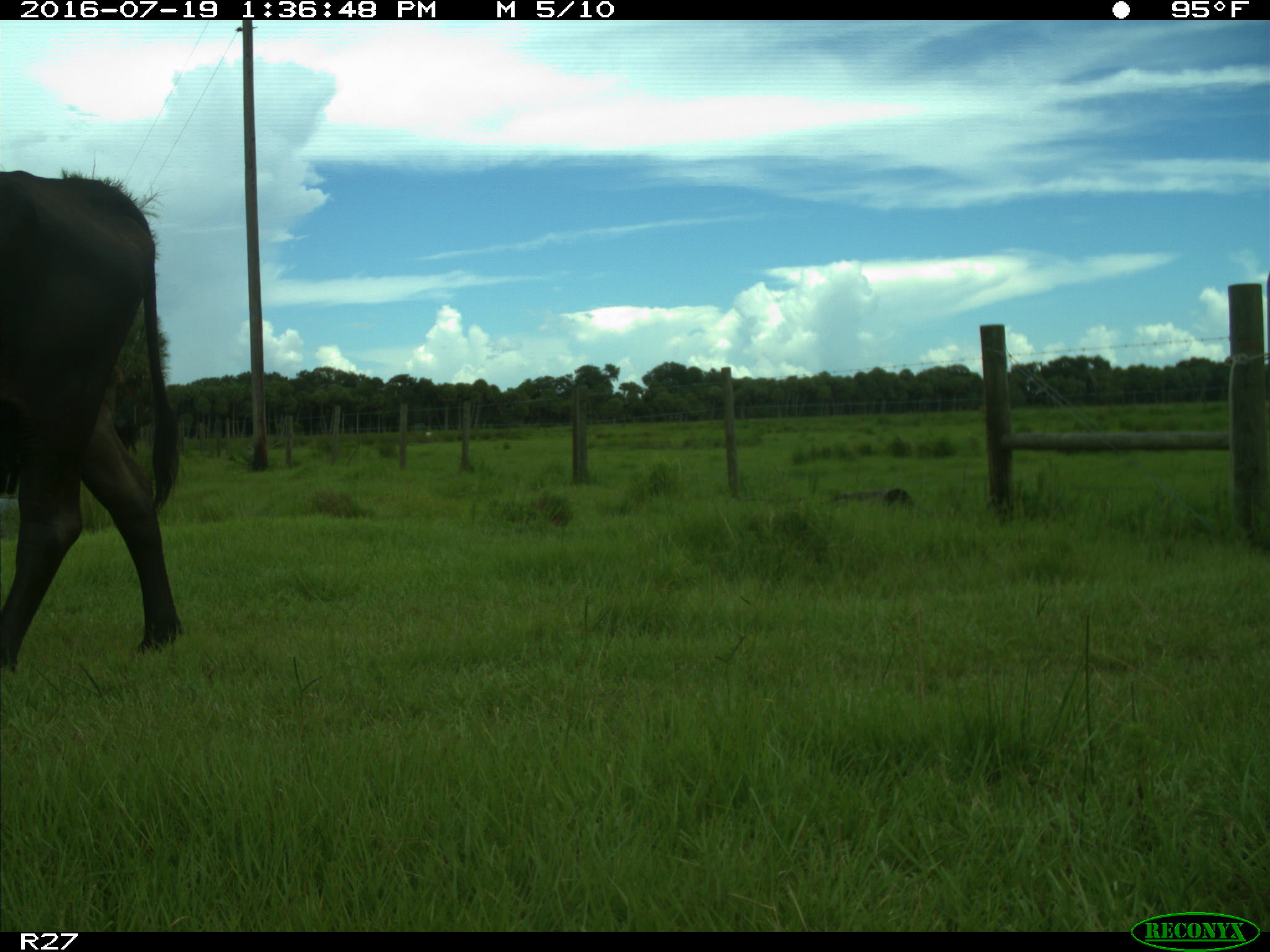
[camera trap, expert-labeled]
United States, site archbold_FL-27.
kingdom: Animalia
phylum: Chordata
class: Mammalia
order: Artiodactyla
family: Bovidae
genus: Bos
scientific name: Bos taurus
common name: domestic cow